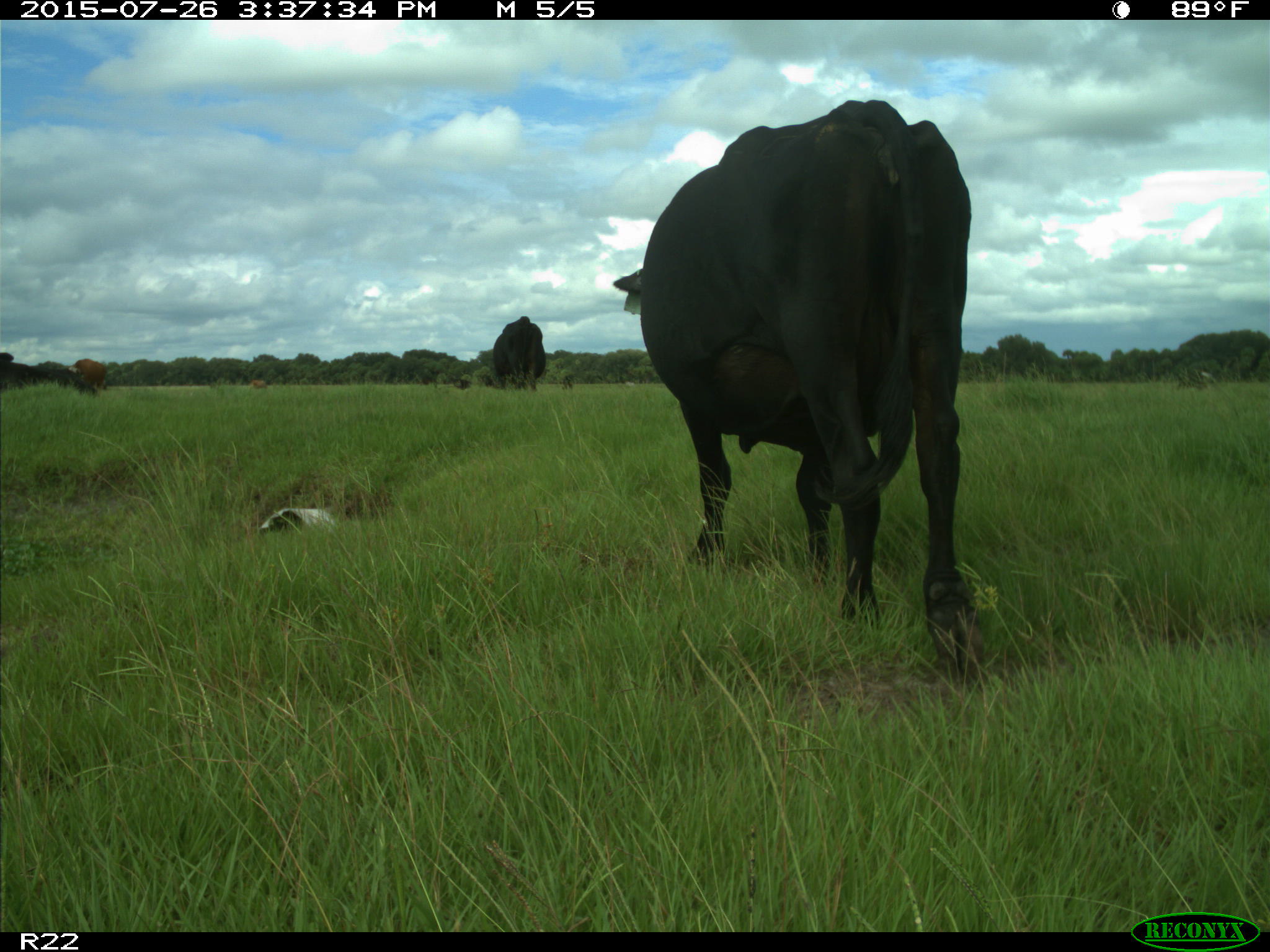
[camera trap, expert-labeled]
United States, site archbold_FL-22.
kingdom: Animalia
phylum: Chordata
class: Mammalia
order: Artiodactyla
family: Bovidae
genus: Bos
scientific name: Bos taurus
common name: domestic cow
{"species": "Bos taurus (domestic cow)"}